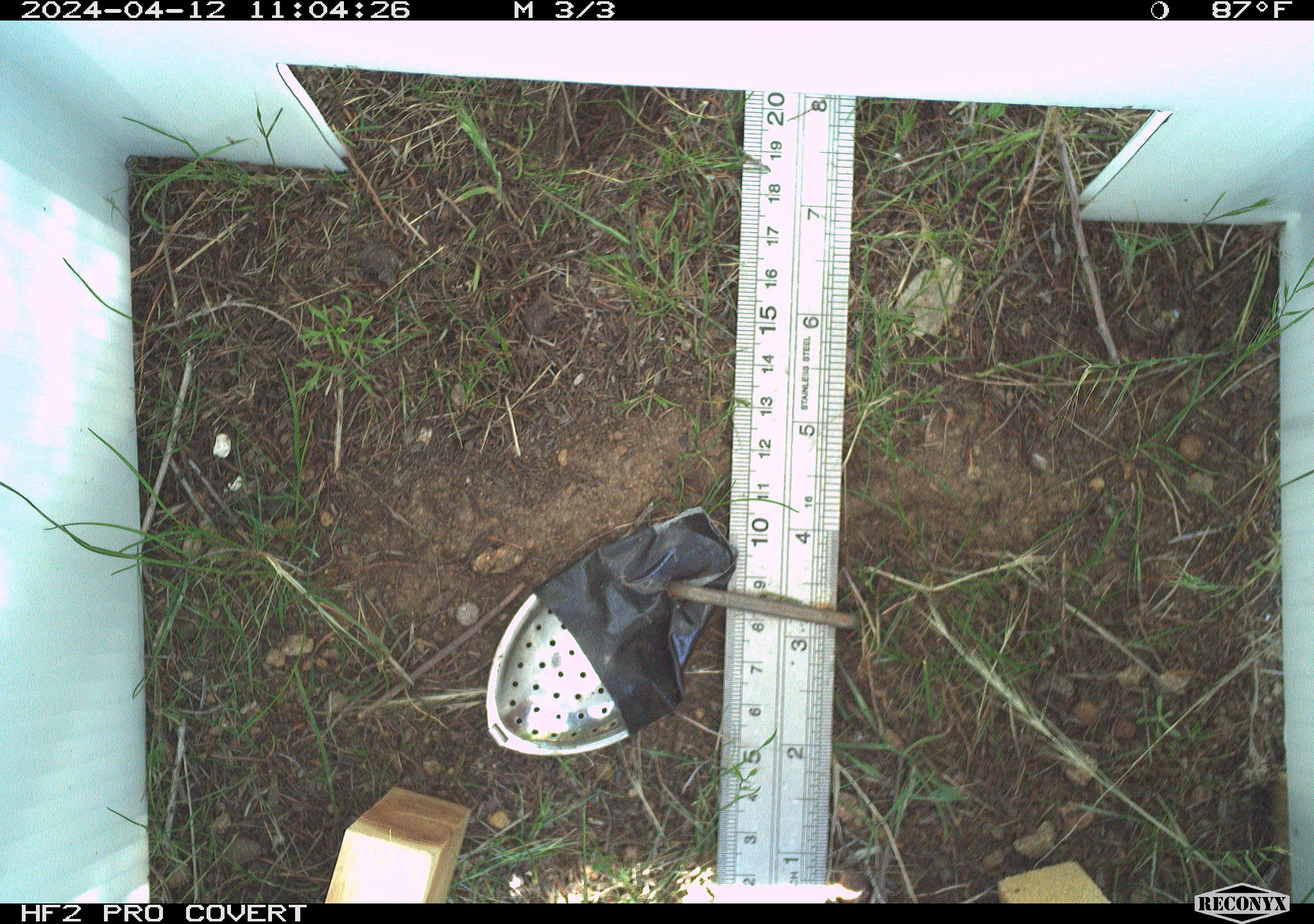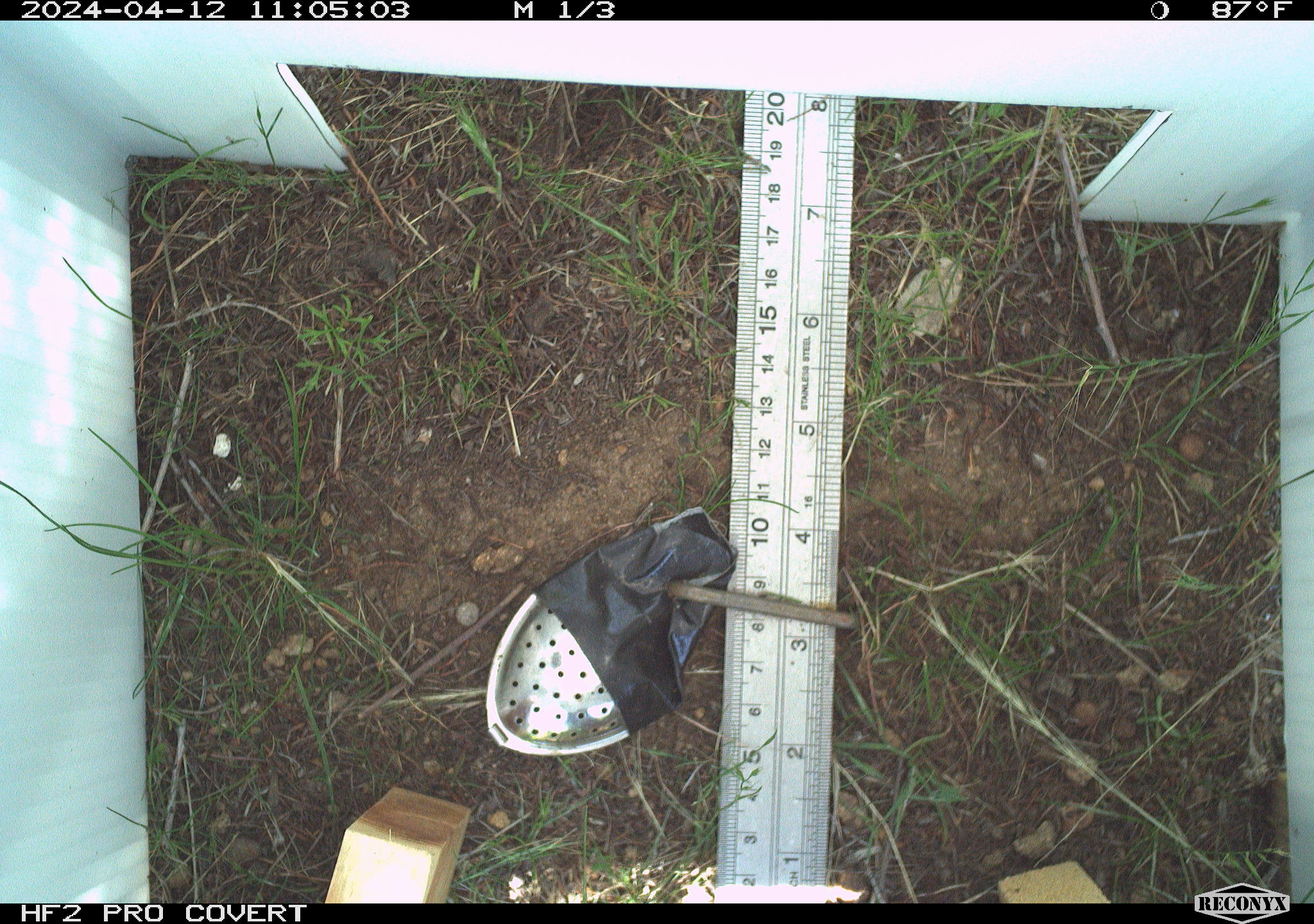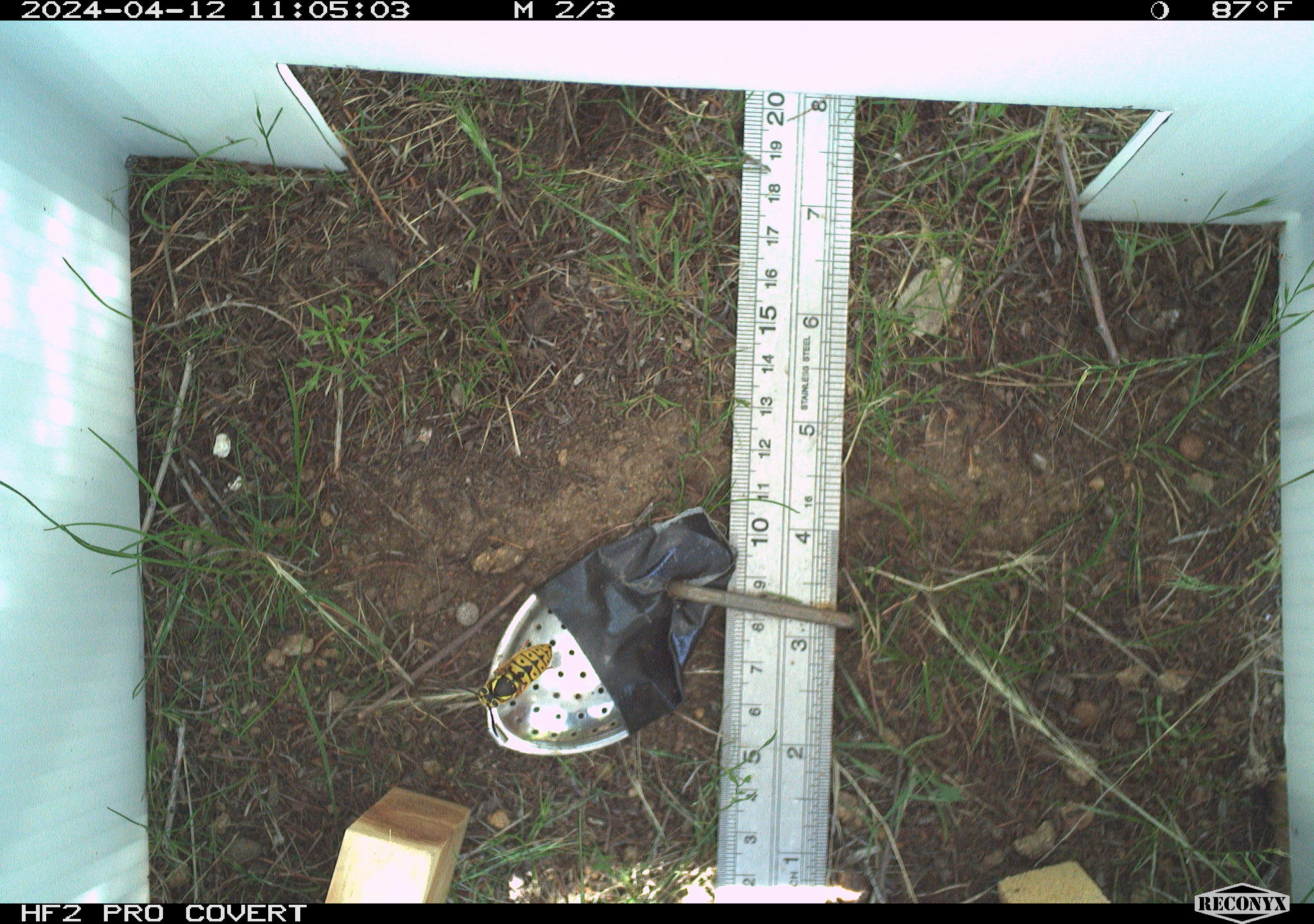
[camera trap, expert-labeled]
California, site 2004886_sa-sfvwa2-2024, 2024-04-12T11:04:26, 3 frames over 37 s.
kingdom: Animalia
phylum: Arthropoda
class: Insecta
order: Hymenoptera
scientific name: Hymenoptera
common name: ants, bees, wasps, and sawflies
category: hymenoptera order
Hymenoptera order (ants, bees, wasps, and sawflies) (Hymenoptera).